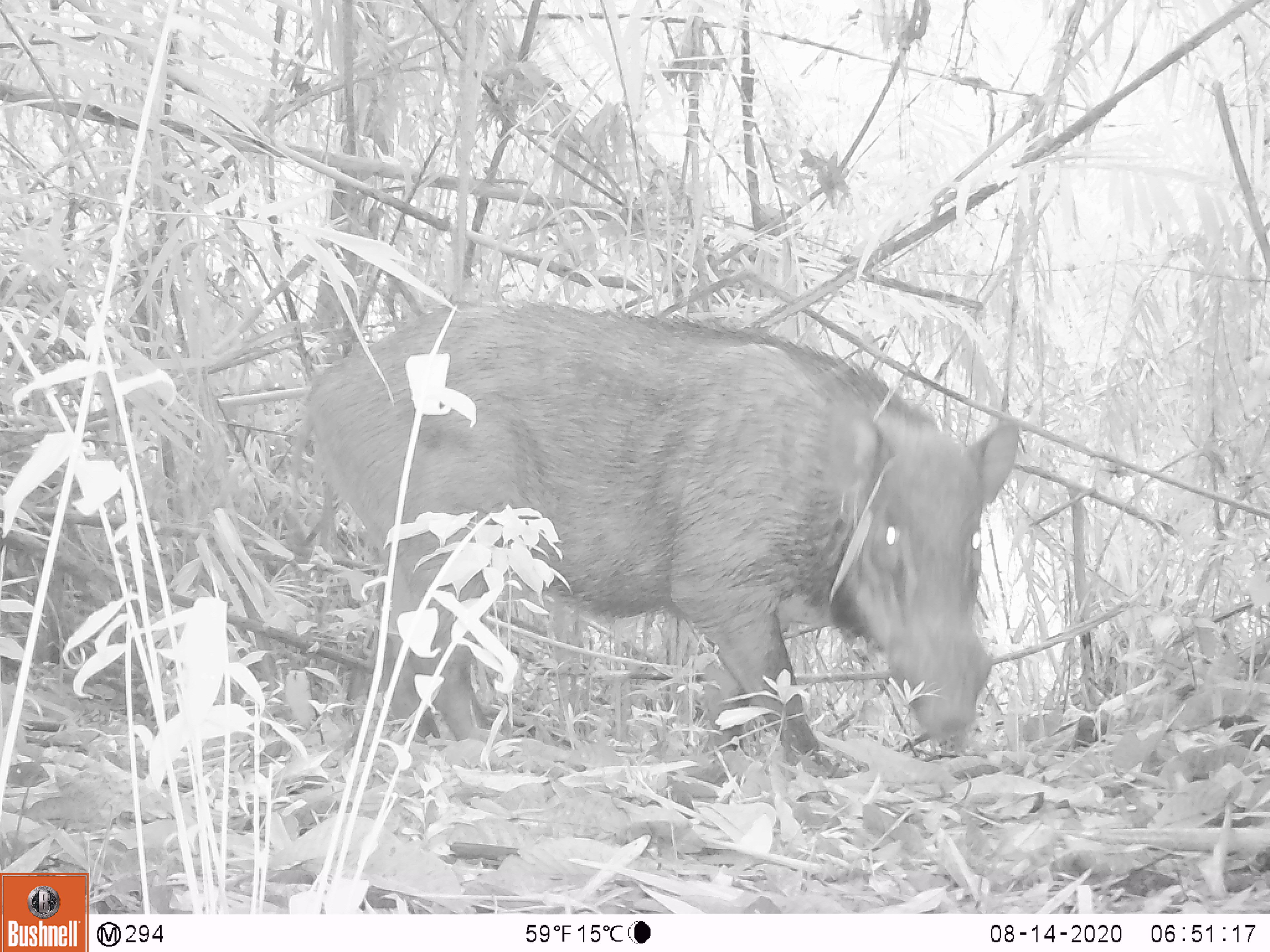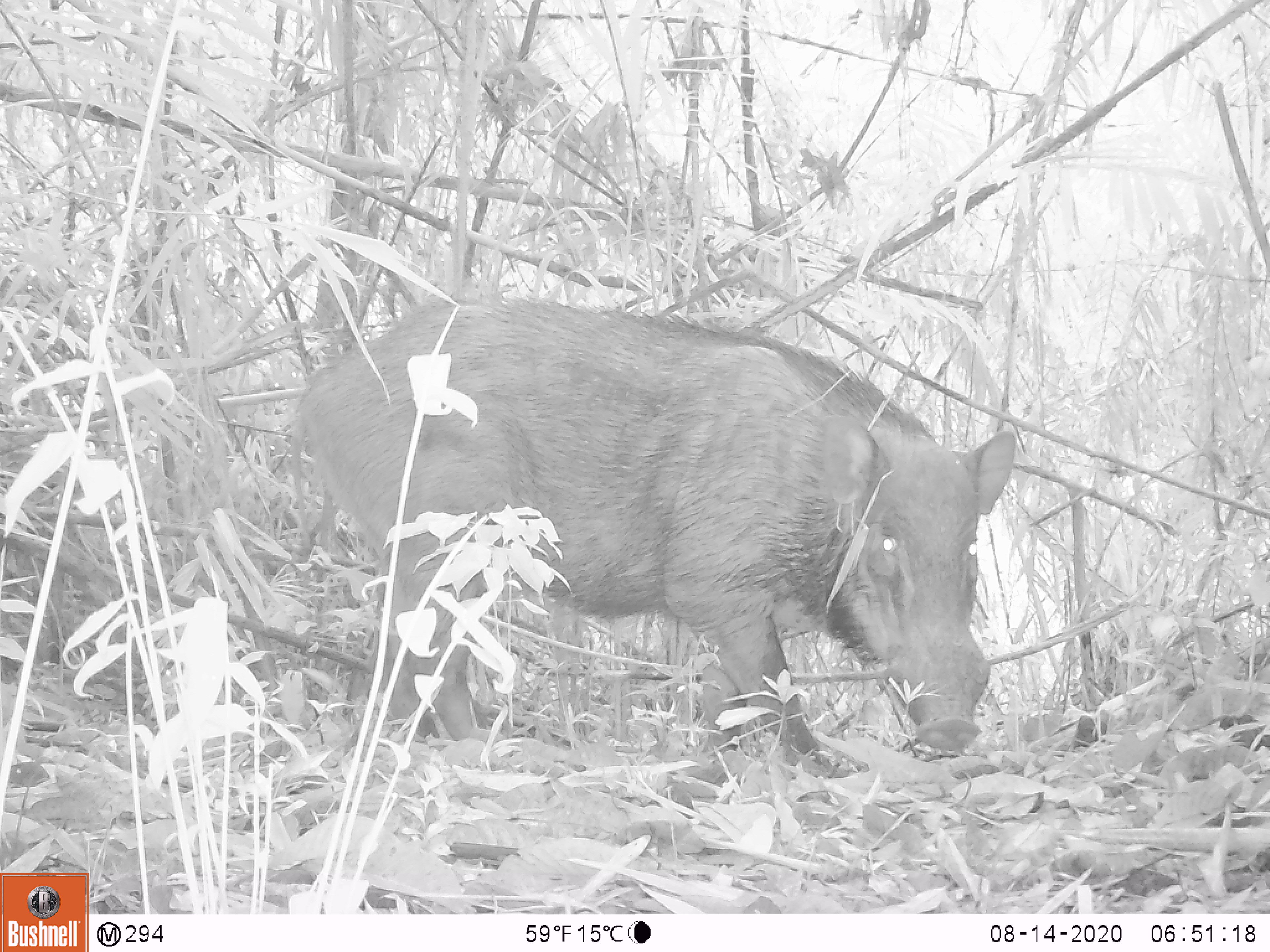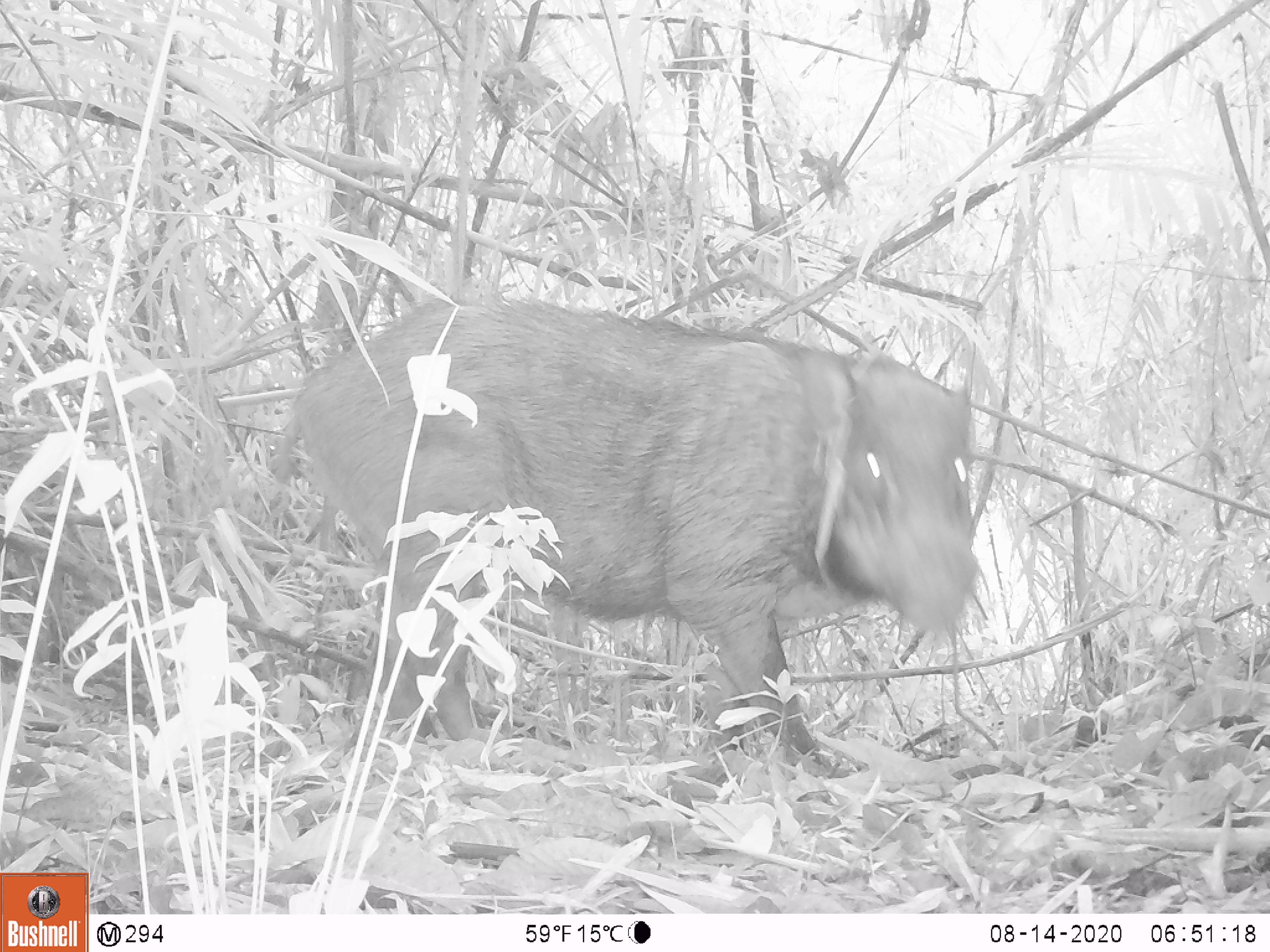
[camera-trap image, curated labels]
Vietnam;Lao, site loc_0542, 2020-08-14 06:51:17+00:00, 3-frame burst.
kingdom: Animalia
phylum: Chordata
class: Mammalia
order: Artiodactyla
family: Suidae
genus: Sus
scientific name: Sus scrofa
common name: eurasian wild pig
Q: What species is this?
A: Eurasian wild pig (Sus scrofa).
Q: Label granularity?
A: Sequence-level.